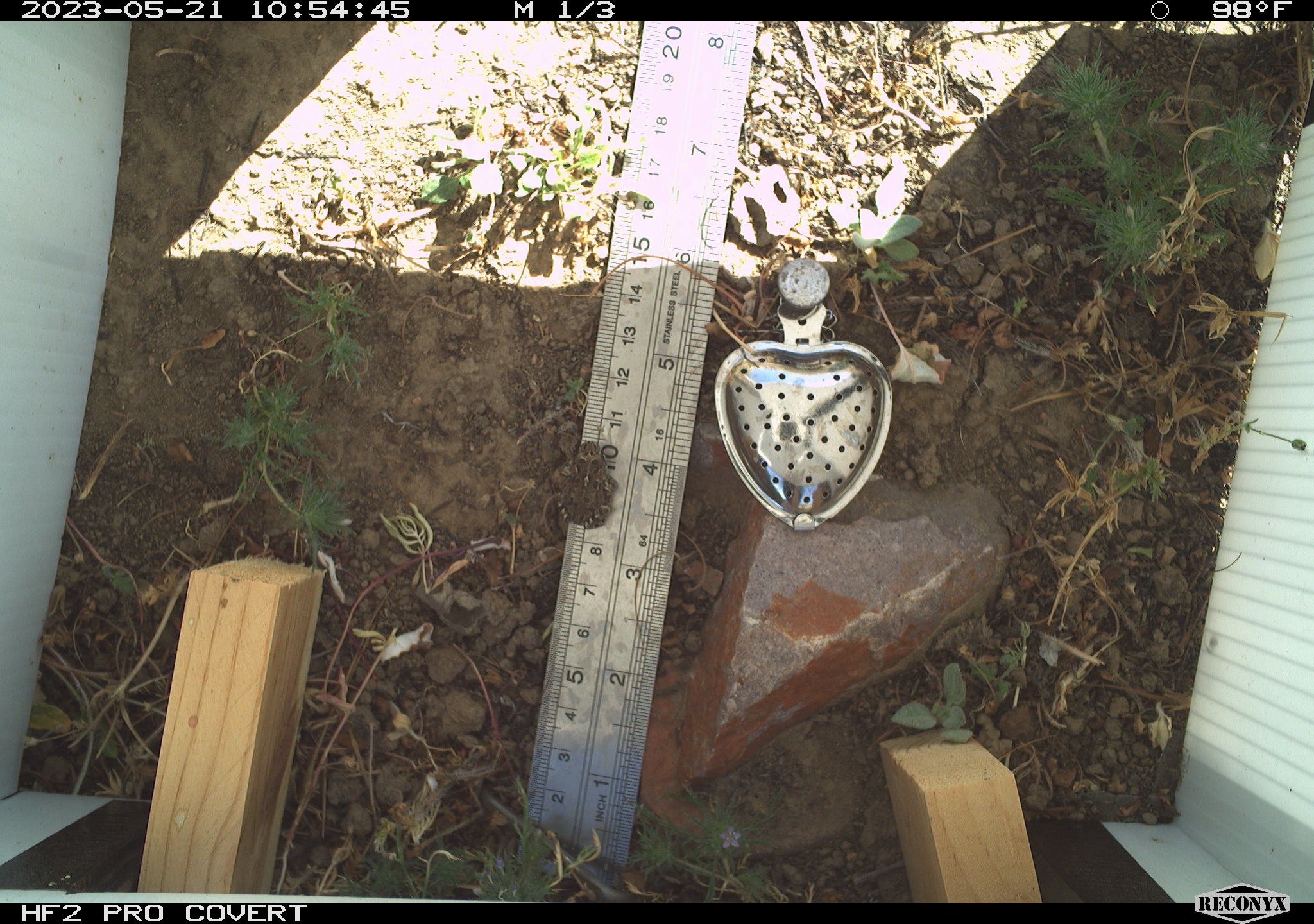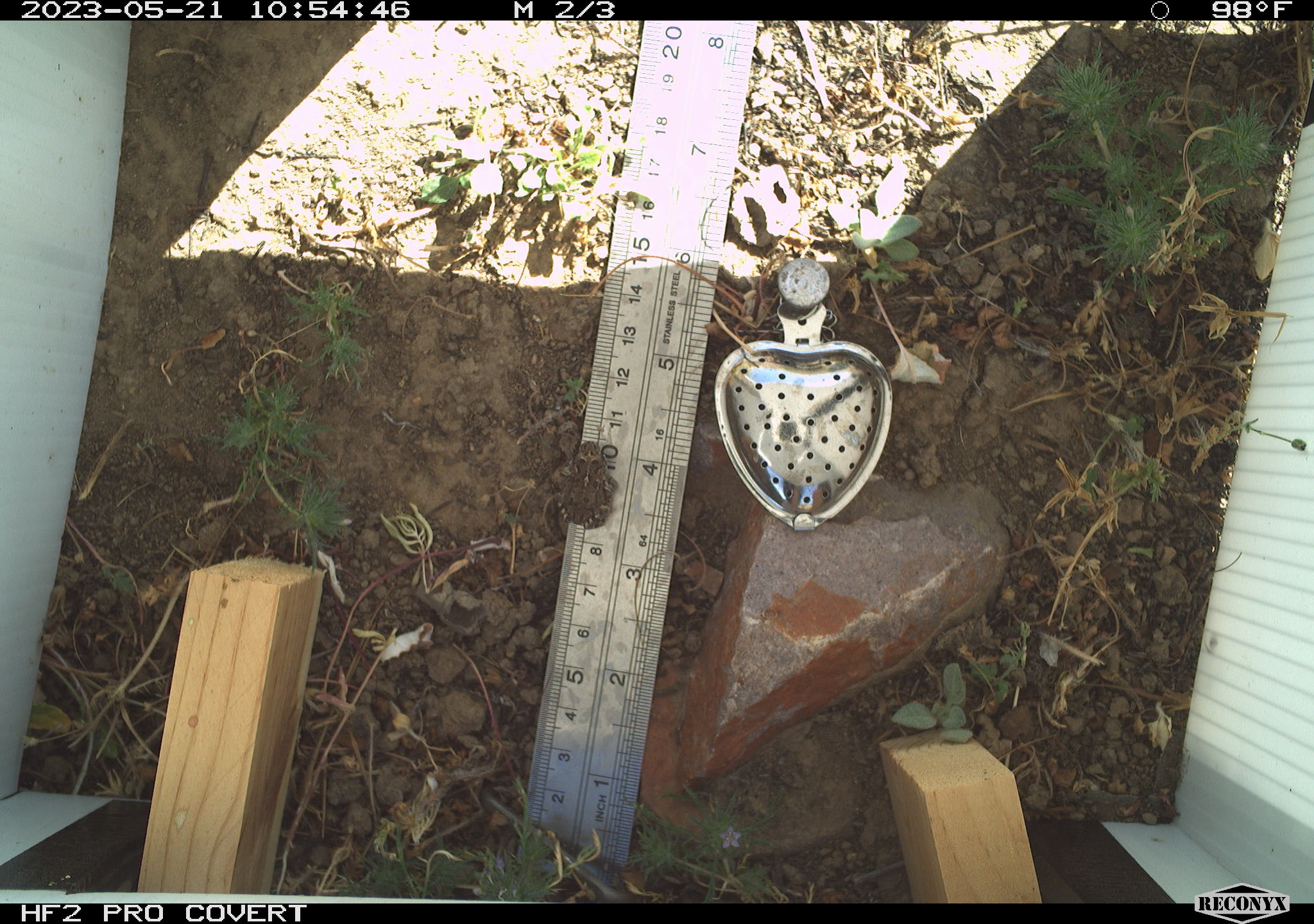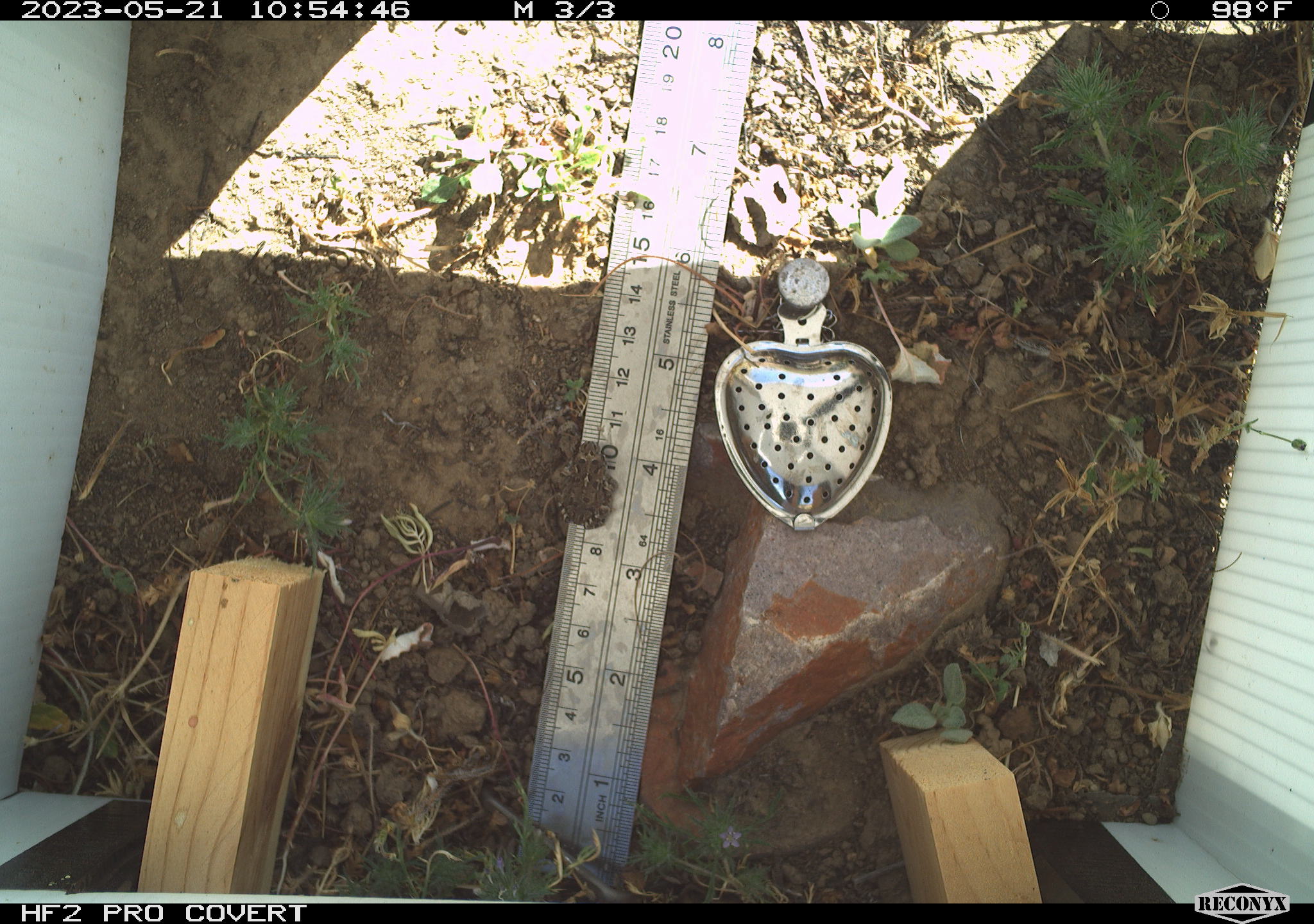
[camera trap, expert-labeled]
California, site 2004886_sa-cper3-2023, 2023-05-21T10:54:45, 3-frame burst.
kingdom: Animalia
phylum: Chordata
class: Amphibia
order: Anura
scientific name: Anura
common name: frogs